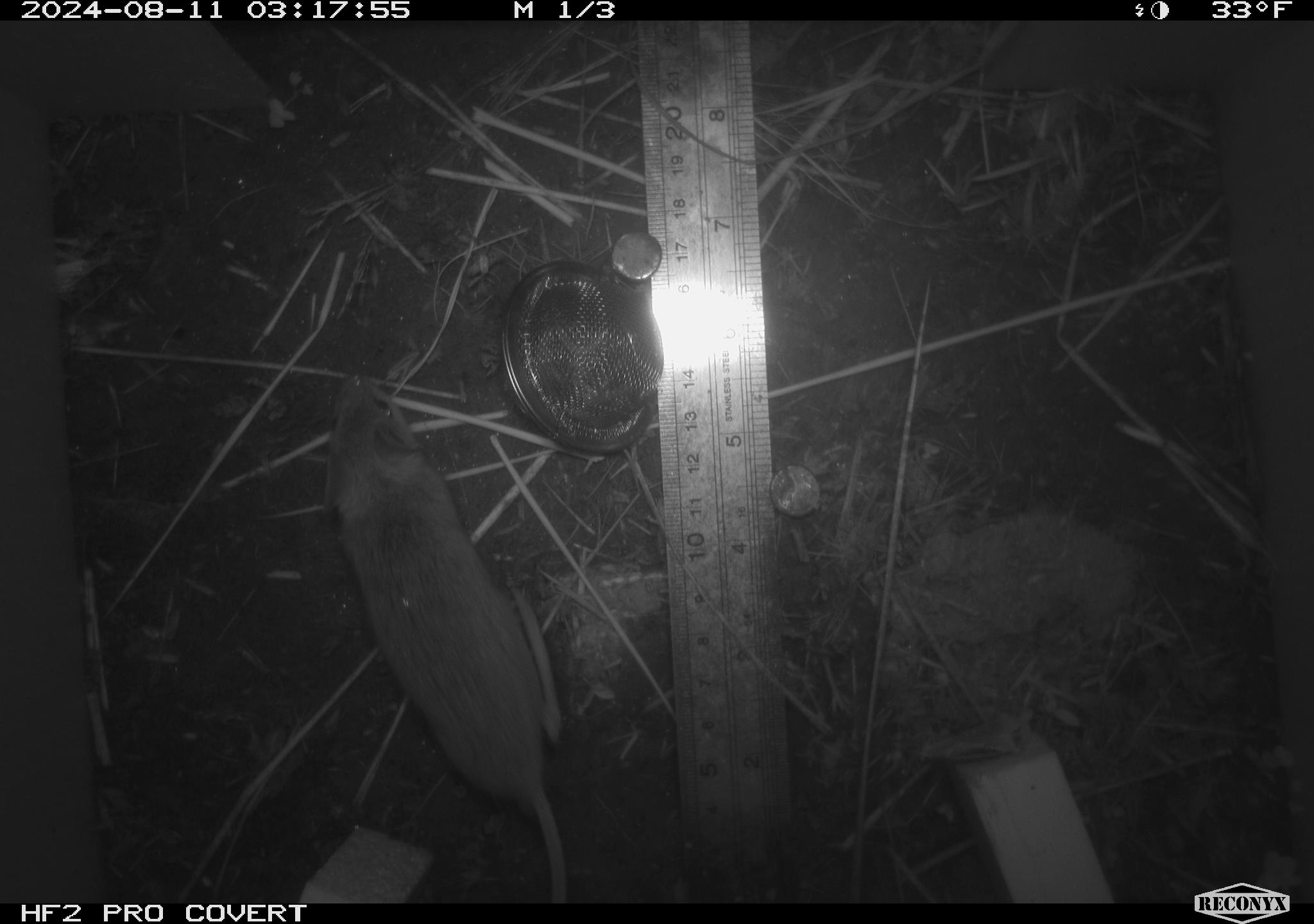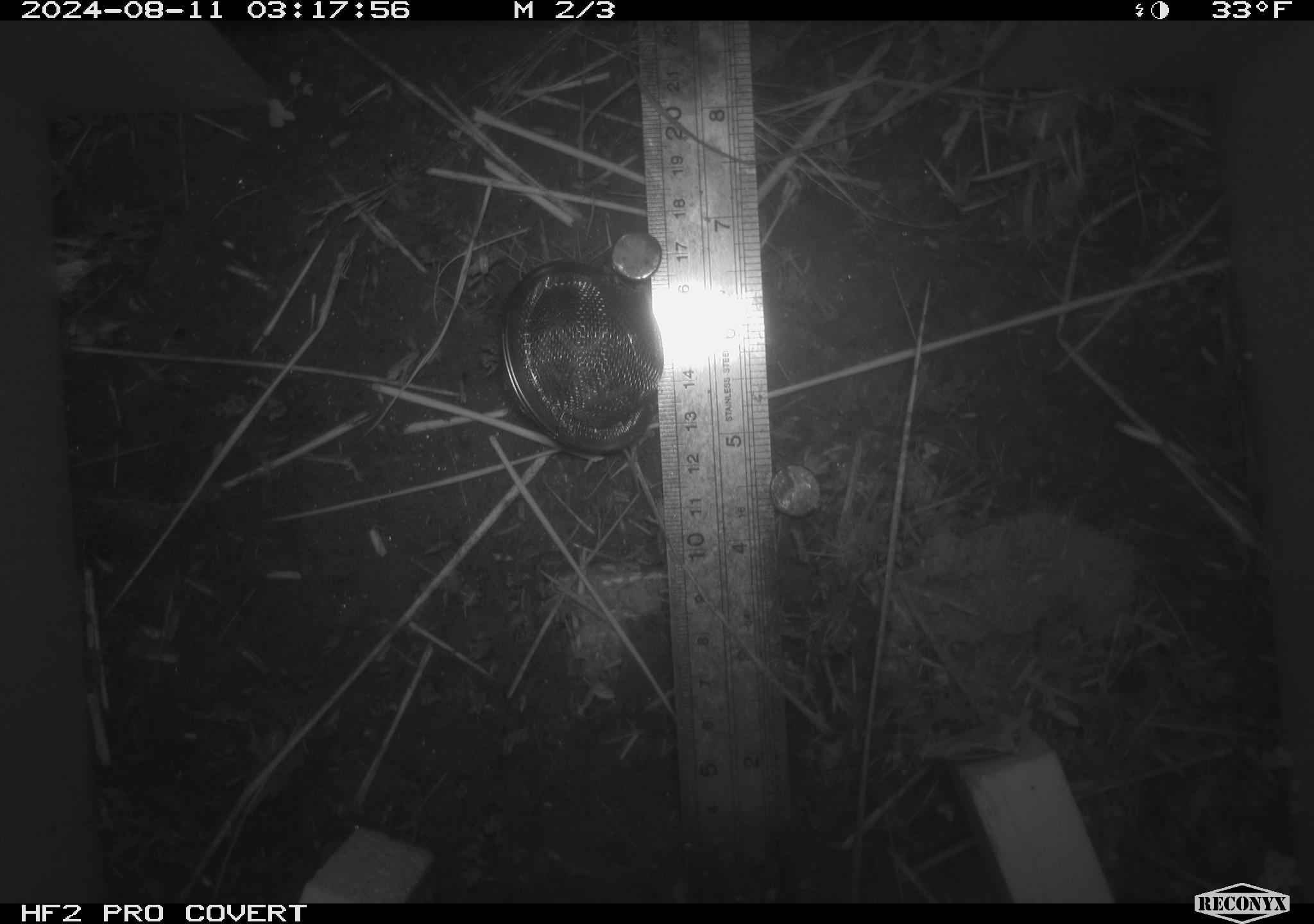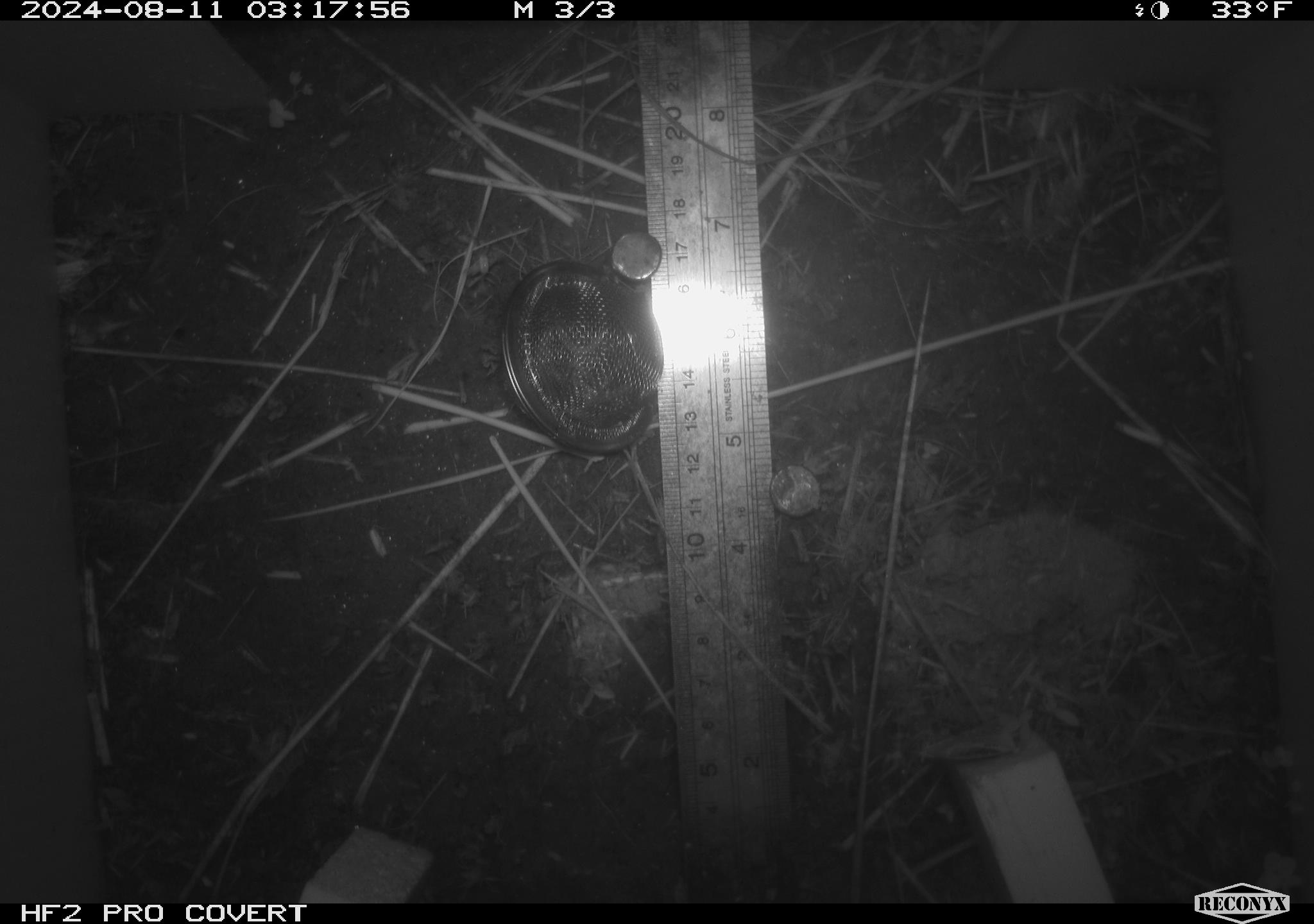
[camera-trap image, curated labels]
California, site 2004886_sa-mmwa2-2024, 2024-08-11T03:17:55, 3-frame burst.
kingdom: Animalia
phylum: Chordata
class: Mammalia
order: Rodentia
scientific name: Rodentia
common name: mouse species